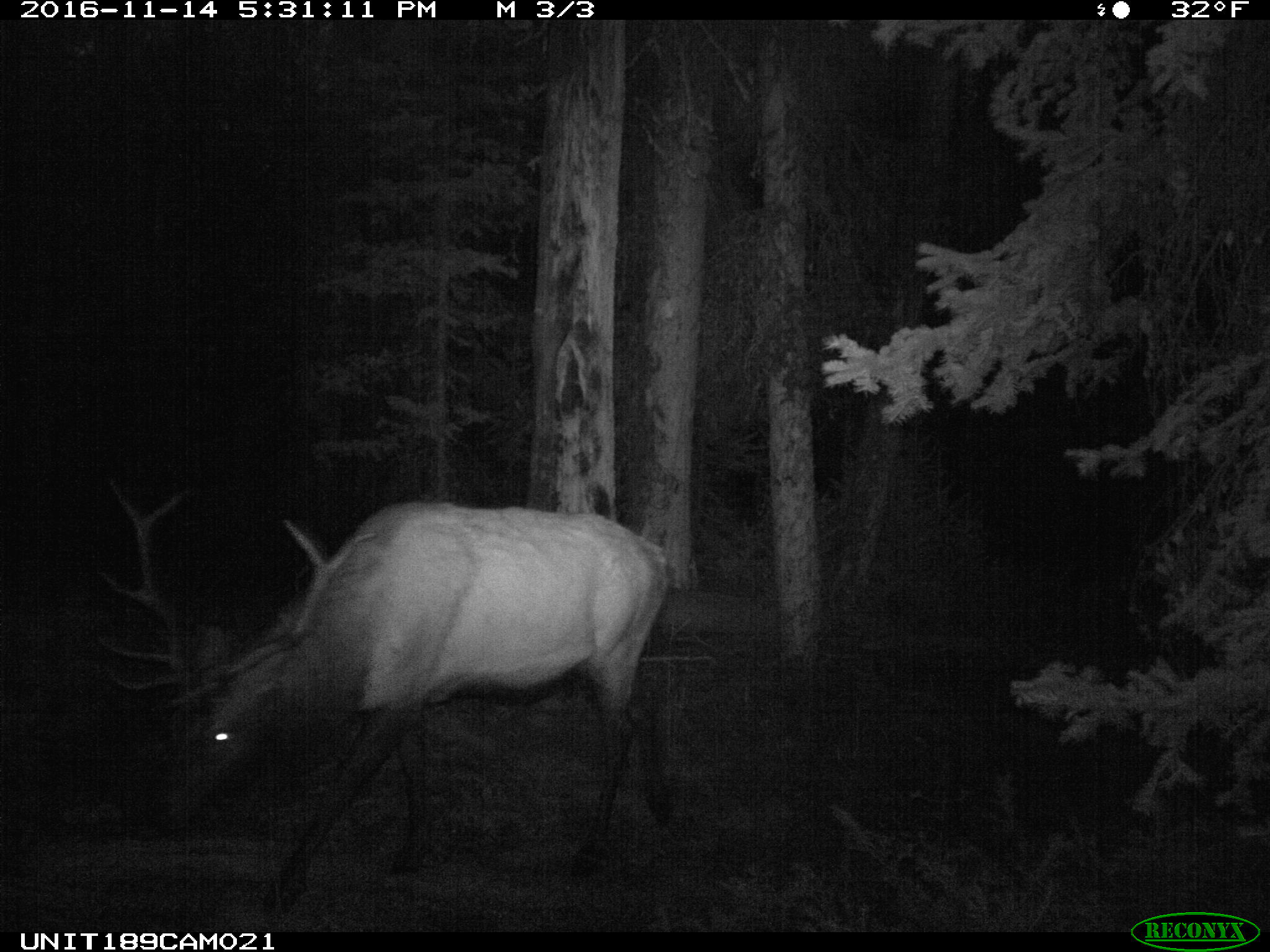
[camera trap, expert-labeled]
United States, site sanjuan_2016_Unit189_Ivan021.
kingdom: Animalia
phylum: Chordata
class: Mammalia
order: Artiodactyla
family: Cervidae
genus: Cervus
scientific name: Cervus elaphus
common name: red deer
Cervus elaphus (red deer).